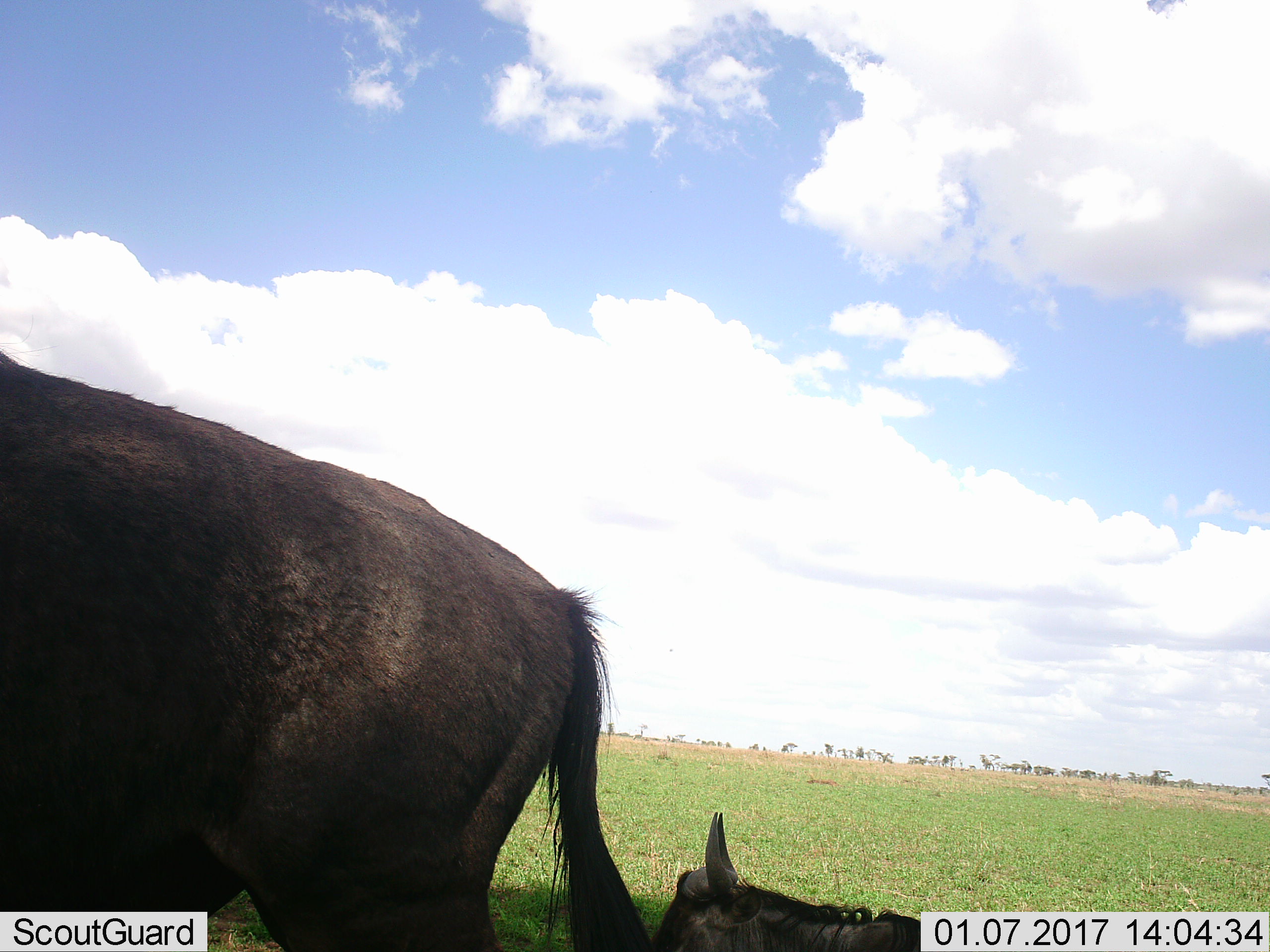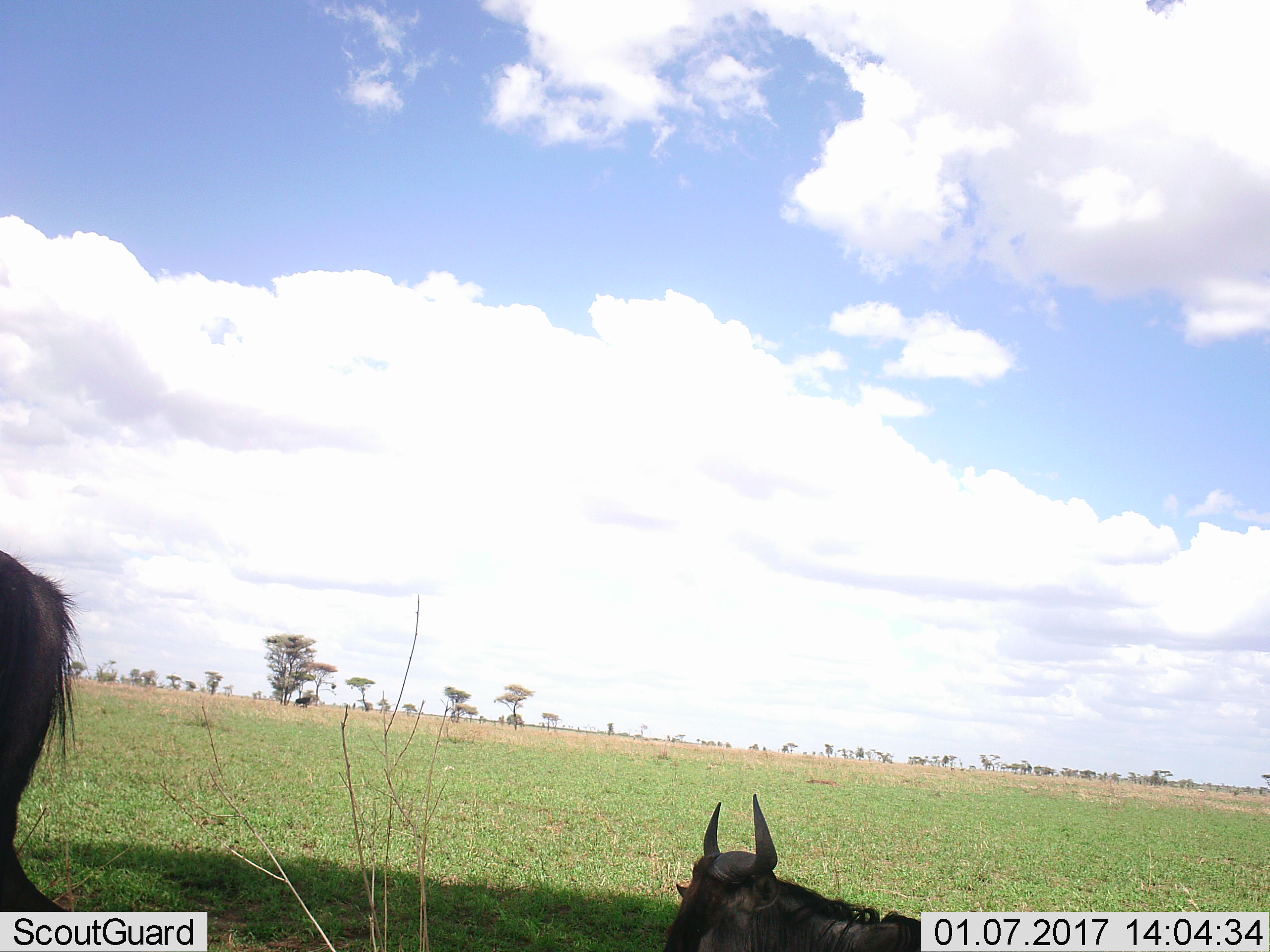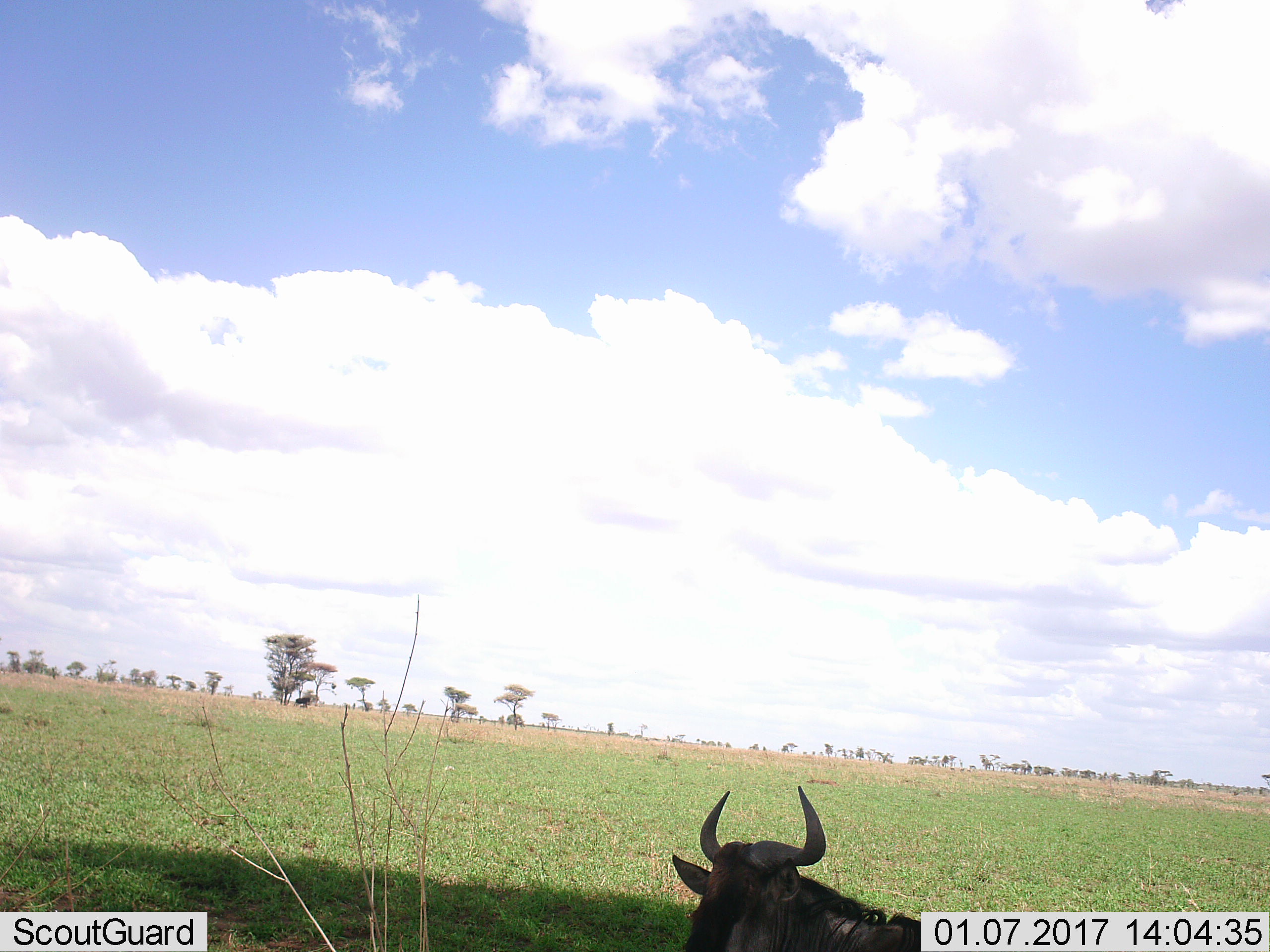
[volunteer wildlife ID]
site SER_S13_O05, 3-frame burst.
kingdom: Animalia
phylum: Chordata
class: Mammalia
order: Artiodactyla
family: Bovidae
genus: Connochaetes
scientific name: Connochaetes taurinus taurinus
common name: blue wildebeest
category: wildebeestblue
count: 2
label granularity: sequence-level